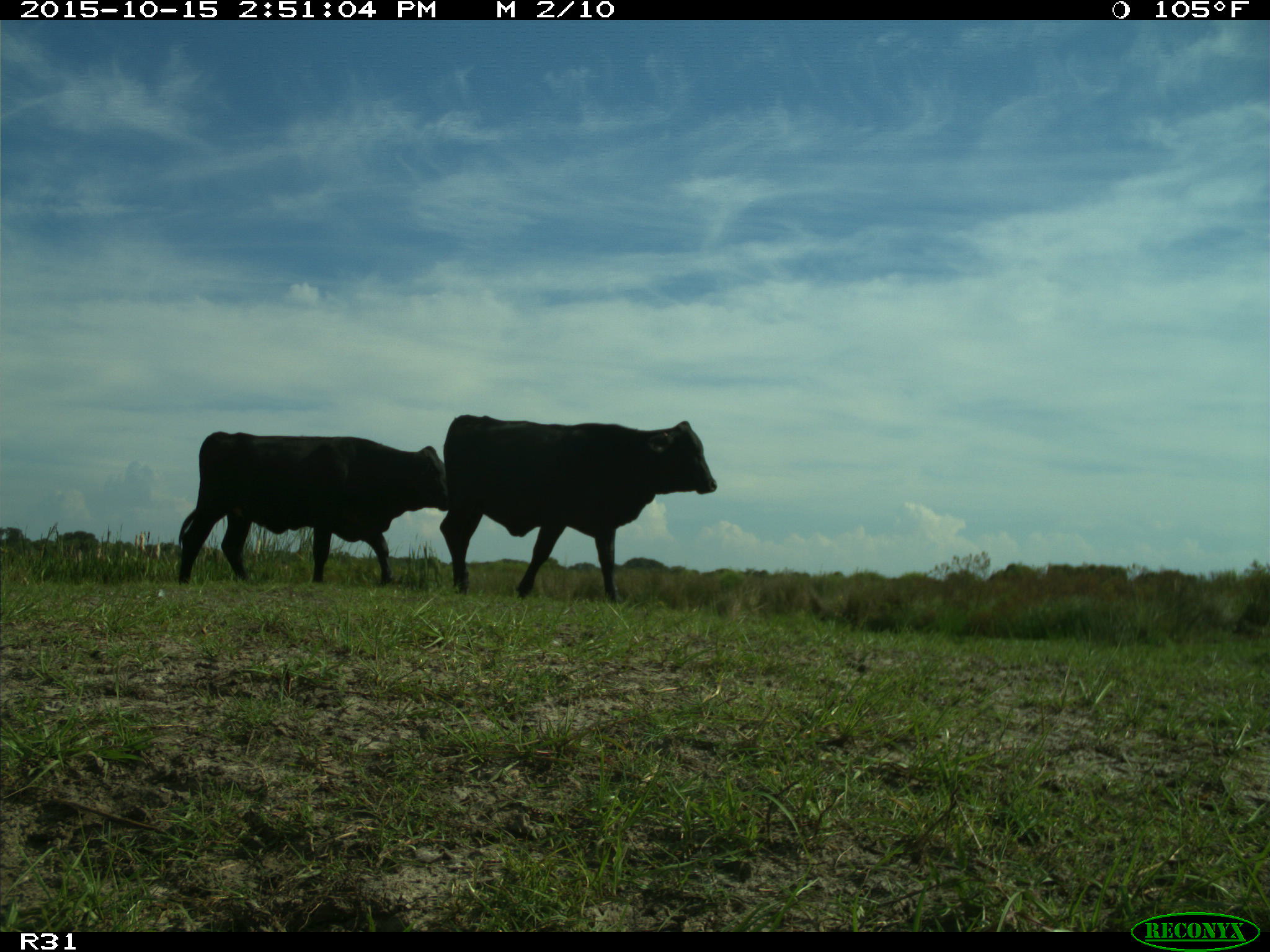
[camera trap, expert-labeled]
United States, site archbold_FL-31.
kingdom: Animalia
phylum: Chordata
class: Mammalia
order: Artiodactyla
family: Bovidae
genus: Bos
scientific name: Bos taurus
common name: domestic cow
Bos taurus (domestic cow).